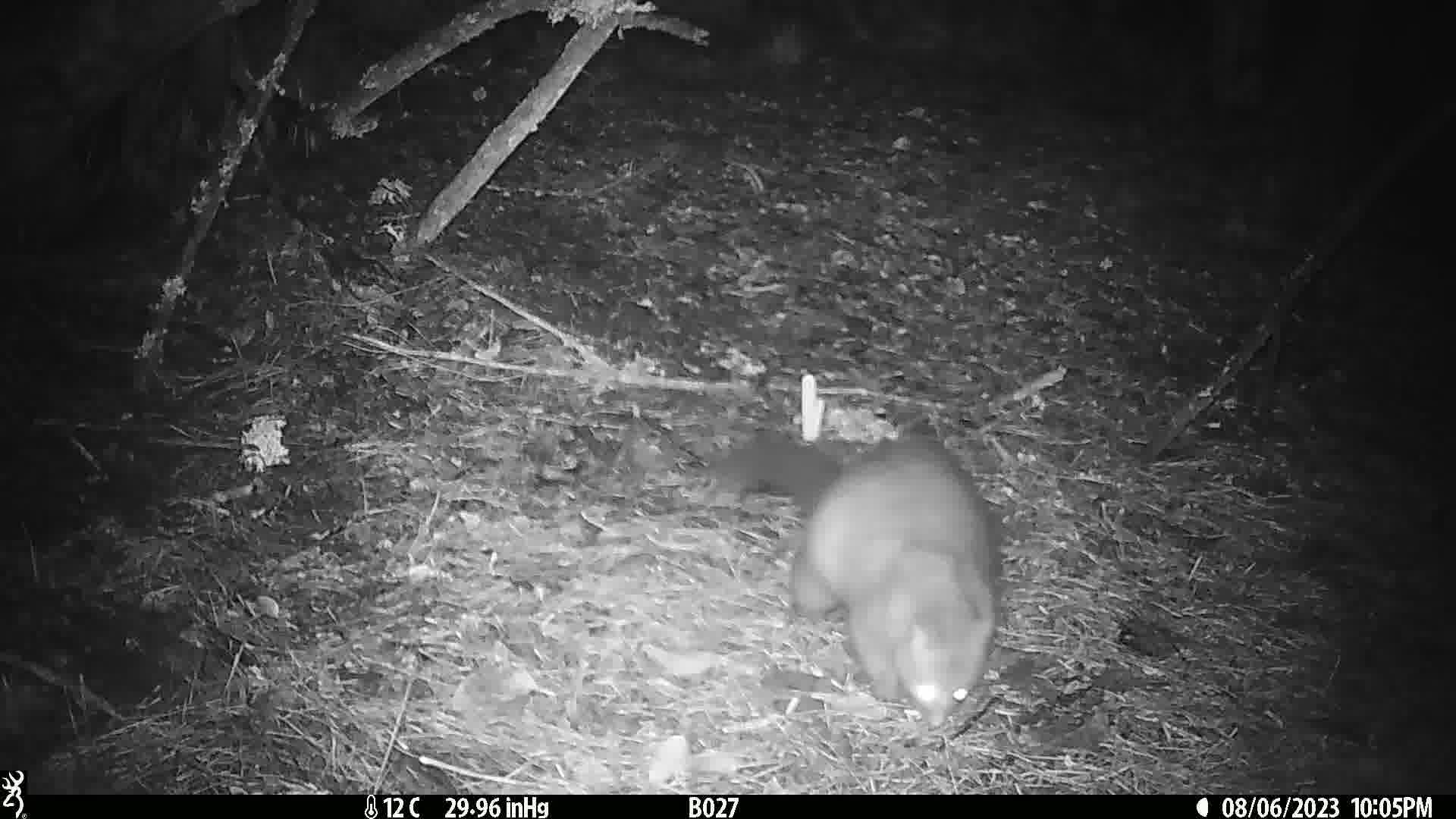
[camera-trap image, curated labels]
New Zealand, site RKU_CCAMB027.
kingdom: Animalia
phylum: Chordata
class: Mammalia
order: Diprotodontia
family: Phalangeridae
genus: Trichosurus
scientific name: Trichosurus vulpecula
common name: common brushtail possum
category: possum